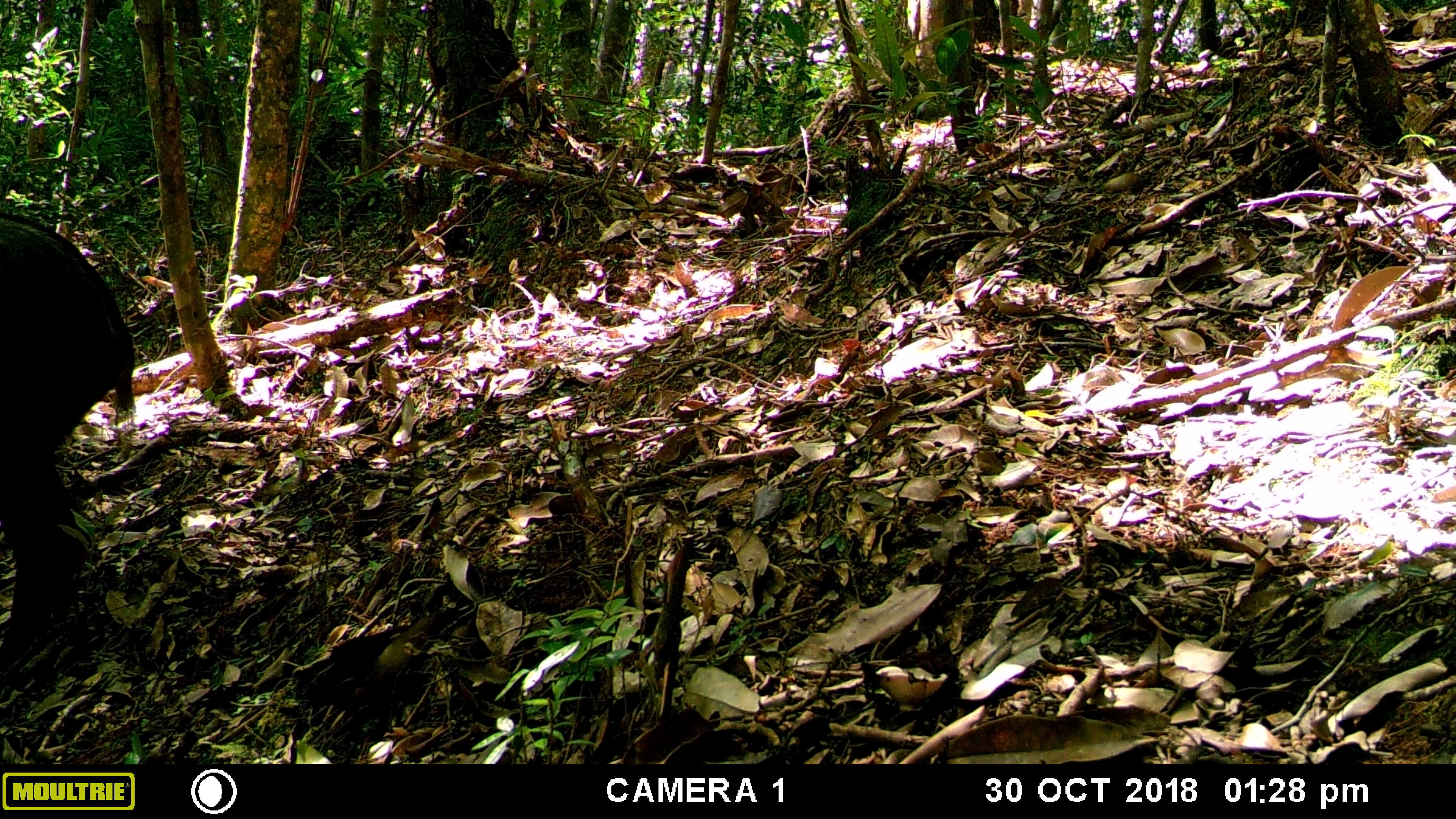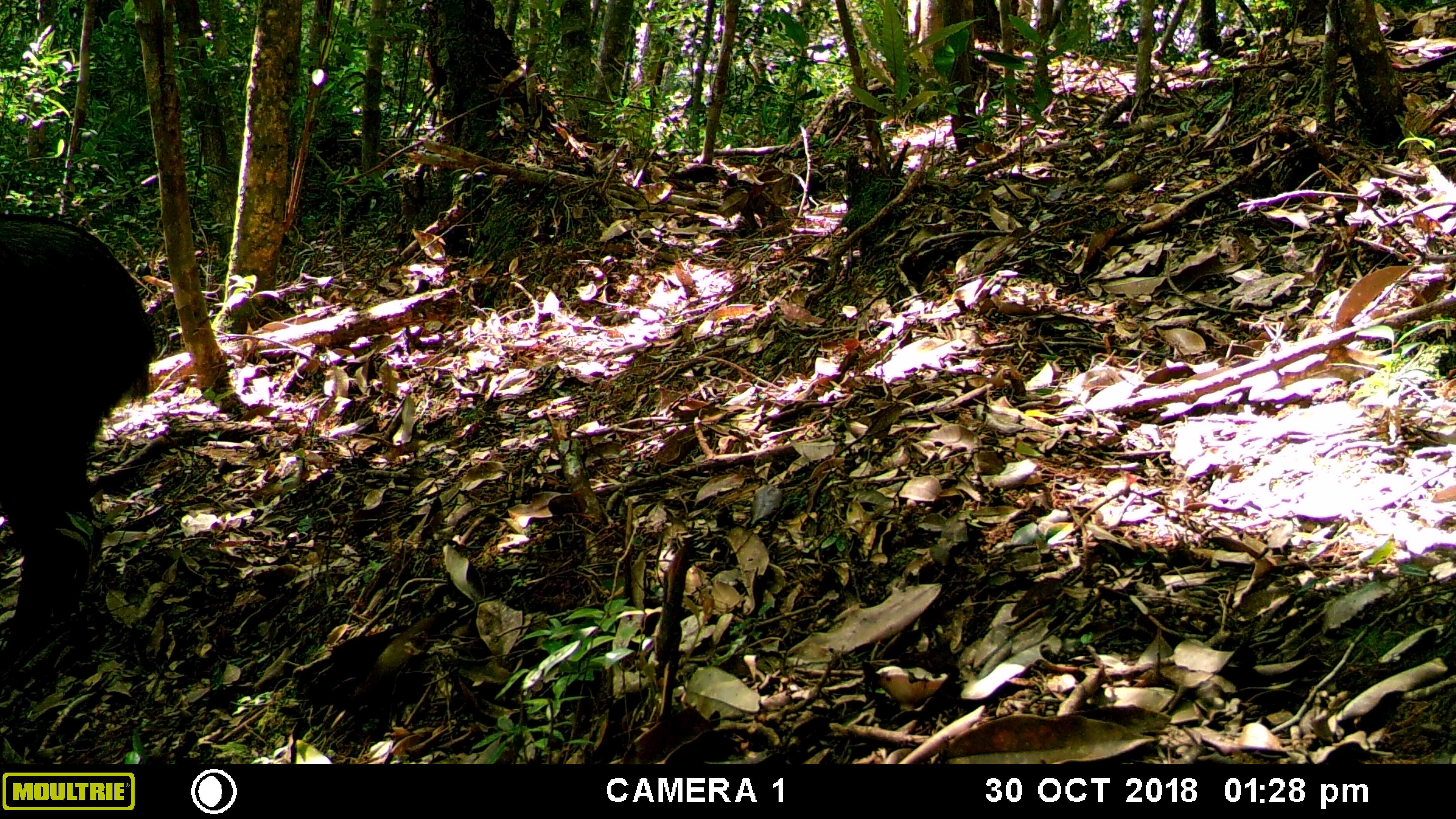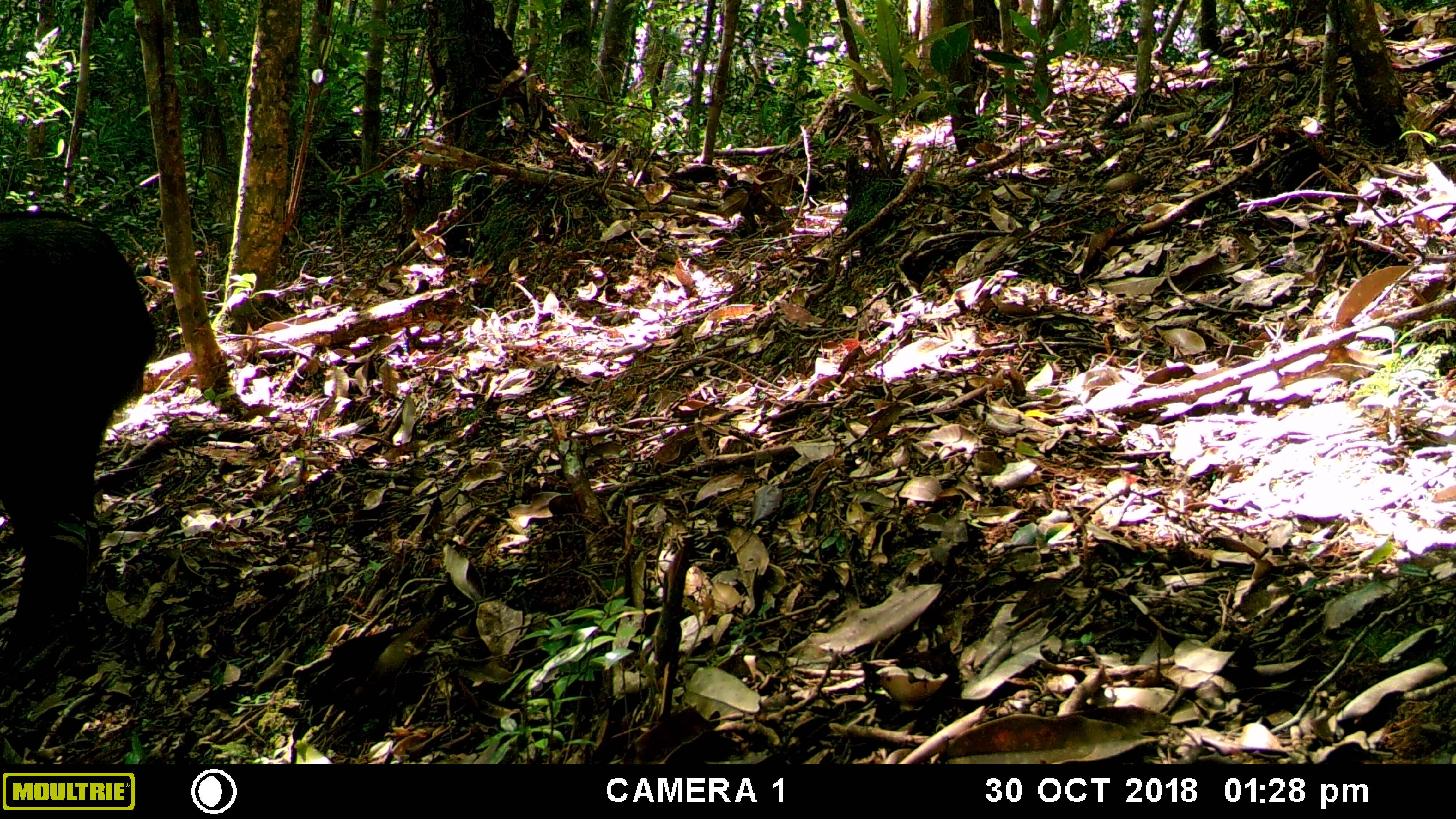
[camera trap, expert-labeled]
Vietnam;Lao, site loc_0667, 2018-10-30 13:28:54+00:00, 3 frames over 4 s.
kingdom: Animalia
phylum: Chordata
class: Mammalia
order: Artiodactyla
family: Bovidae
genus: Capricornis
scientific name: Capricornis sumatraensis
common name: chinese serow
Chinese serow (Capricornis sumatraensis). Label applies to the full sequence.